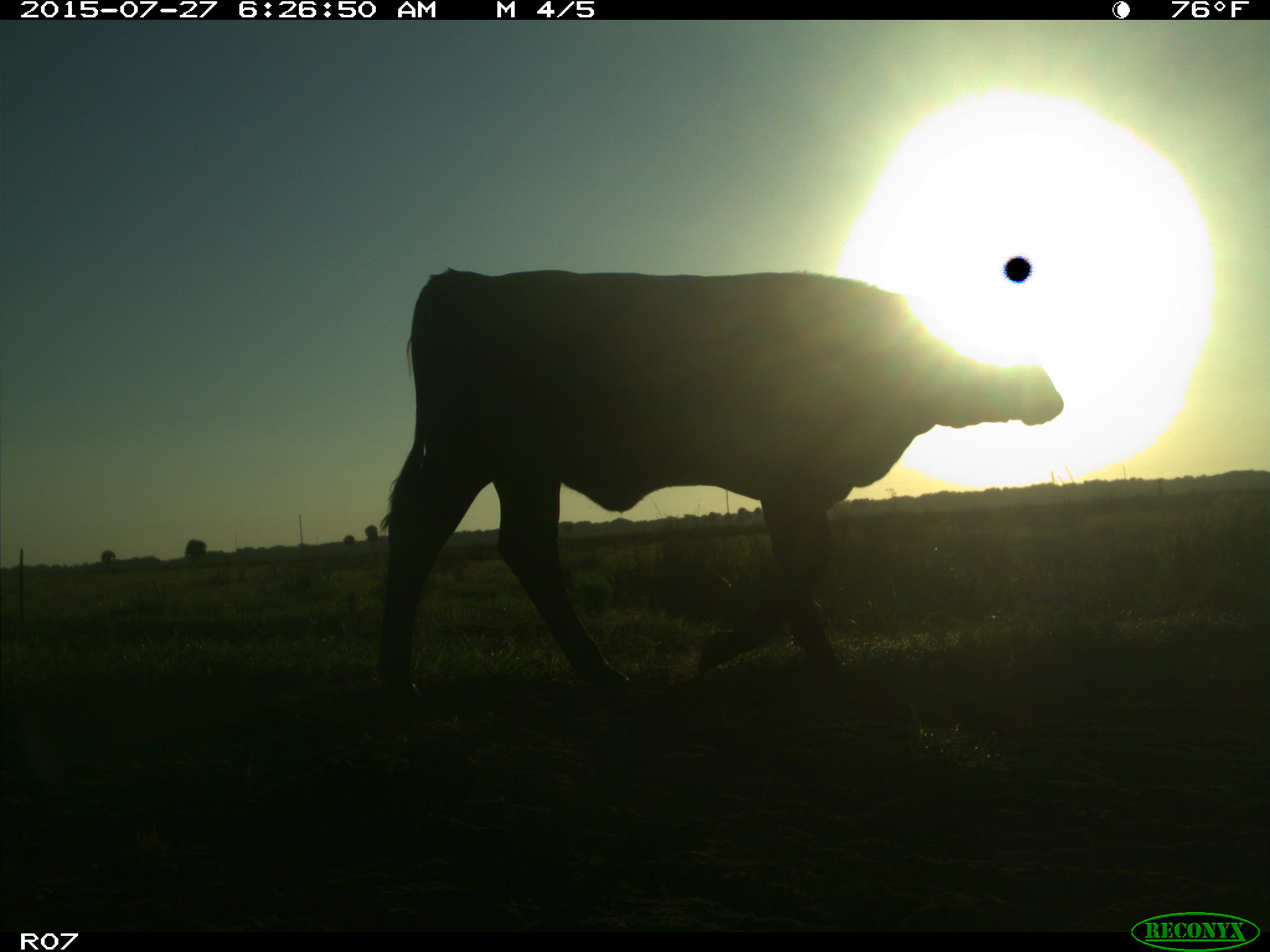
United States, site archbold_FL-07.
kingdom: Animalia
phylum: Chordata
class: Mammalia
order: Artiodactyla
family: Bovidae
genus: Bos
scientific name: Bos taurus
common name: domestic cow